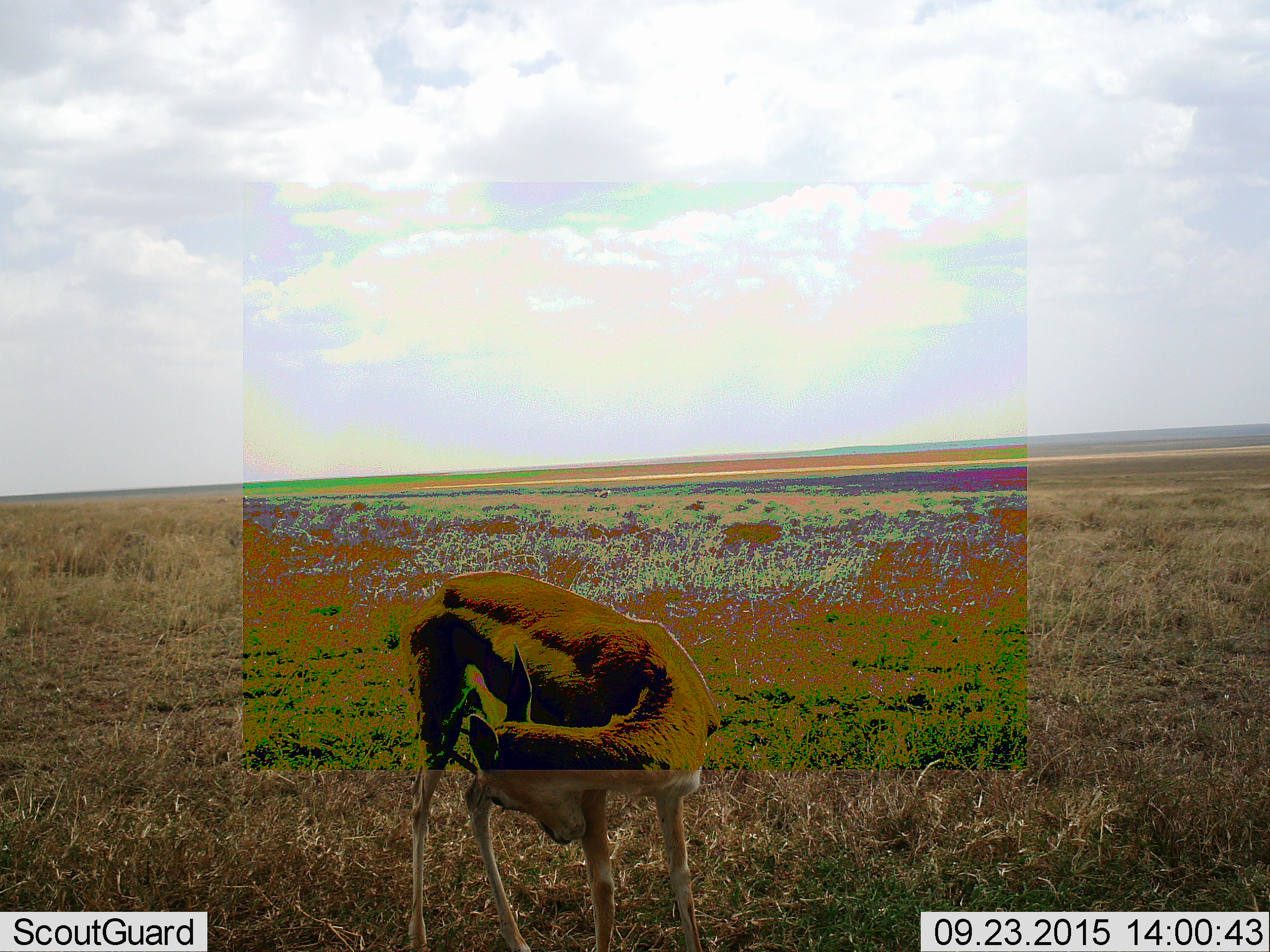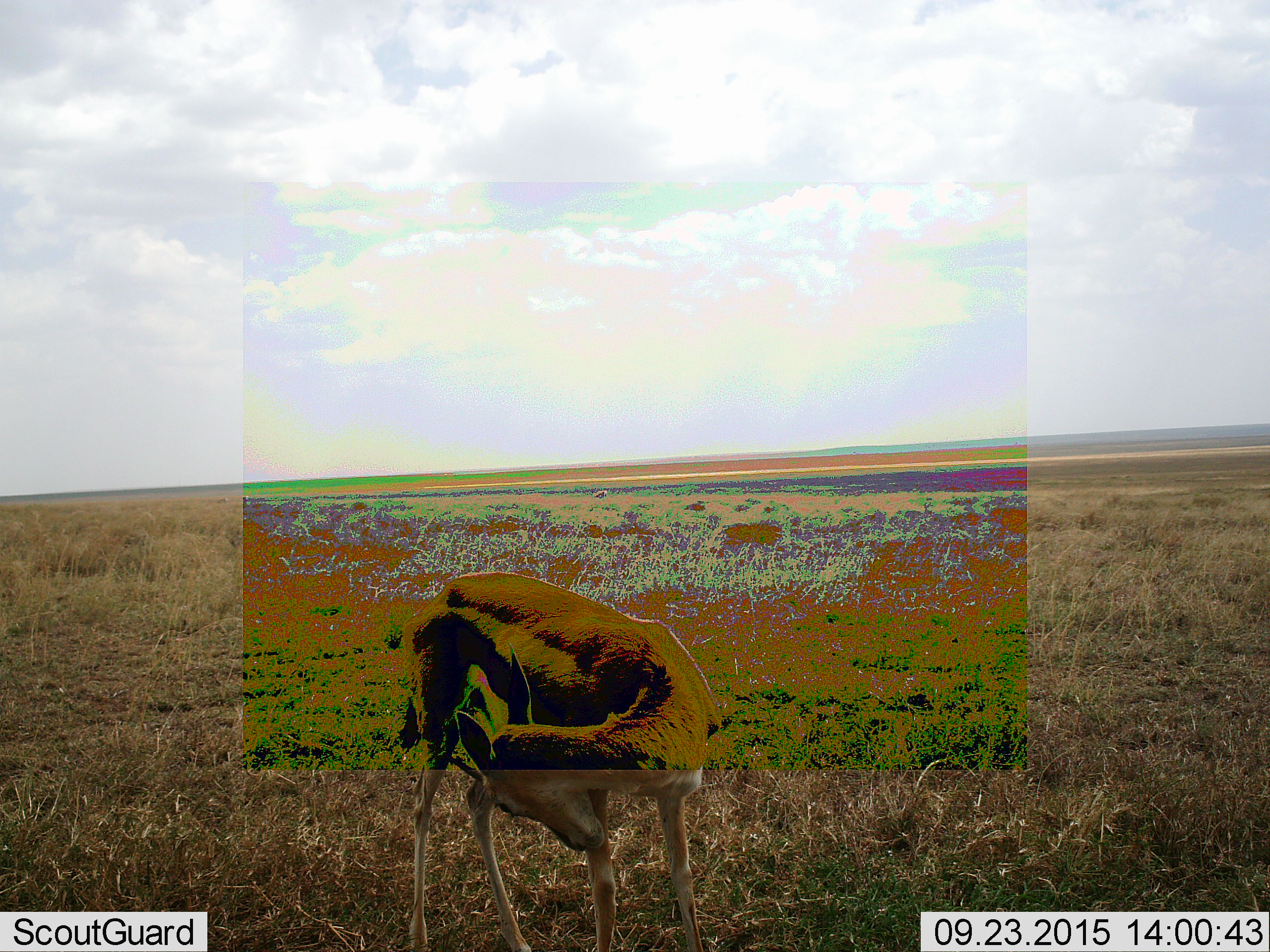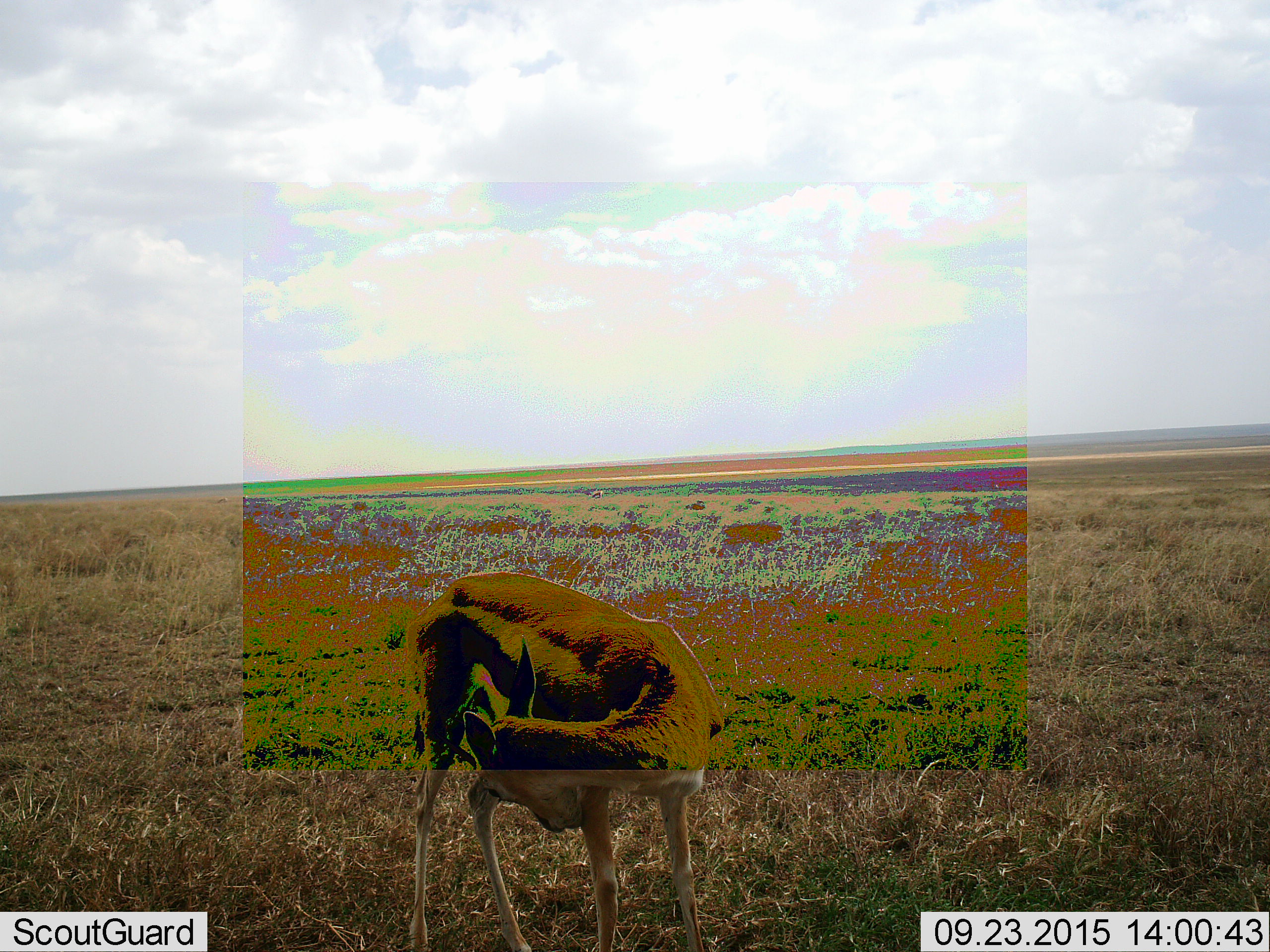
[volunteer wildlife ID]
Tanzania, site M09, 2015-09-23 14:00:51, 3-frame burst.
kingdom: Animalia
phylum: Chordata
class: Mammalia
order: Artiodactyla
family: Bovidae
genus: Eudorcas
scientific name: Eudorcas thomsonii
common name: thomson's gazelle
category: gazellethomsons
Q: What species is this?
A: Gazellethomsons (thomson's gazelle) (Eudorcas thomsonii).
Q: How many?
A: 1.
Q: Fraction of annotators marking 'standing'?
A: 86%.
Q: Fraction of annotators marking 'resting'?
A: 0%.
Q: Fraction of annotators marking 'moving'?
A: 0%.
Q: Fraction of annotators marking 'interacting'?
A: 14%.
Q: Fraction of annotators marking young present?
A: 0%.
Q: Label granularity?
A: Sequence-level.